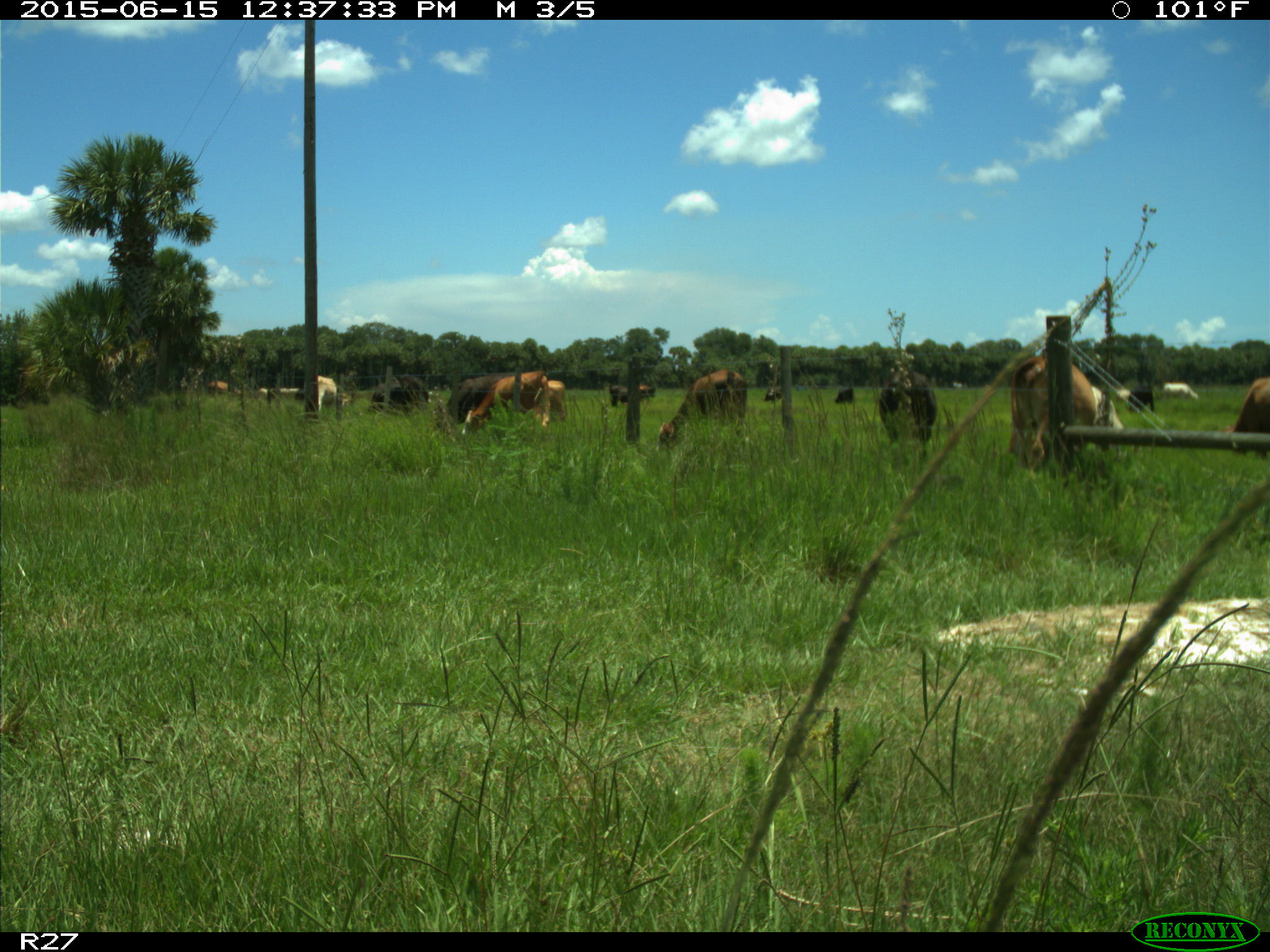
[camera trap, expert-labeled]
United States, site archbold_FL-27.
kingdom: Animalia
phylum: Chordata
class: Mammalia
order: Artiodactyla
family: Bovidae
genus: Bos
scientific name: Bos taurus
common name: domestic cow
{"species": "Bos taurus (domestic cow)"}